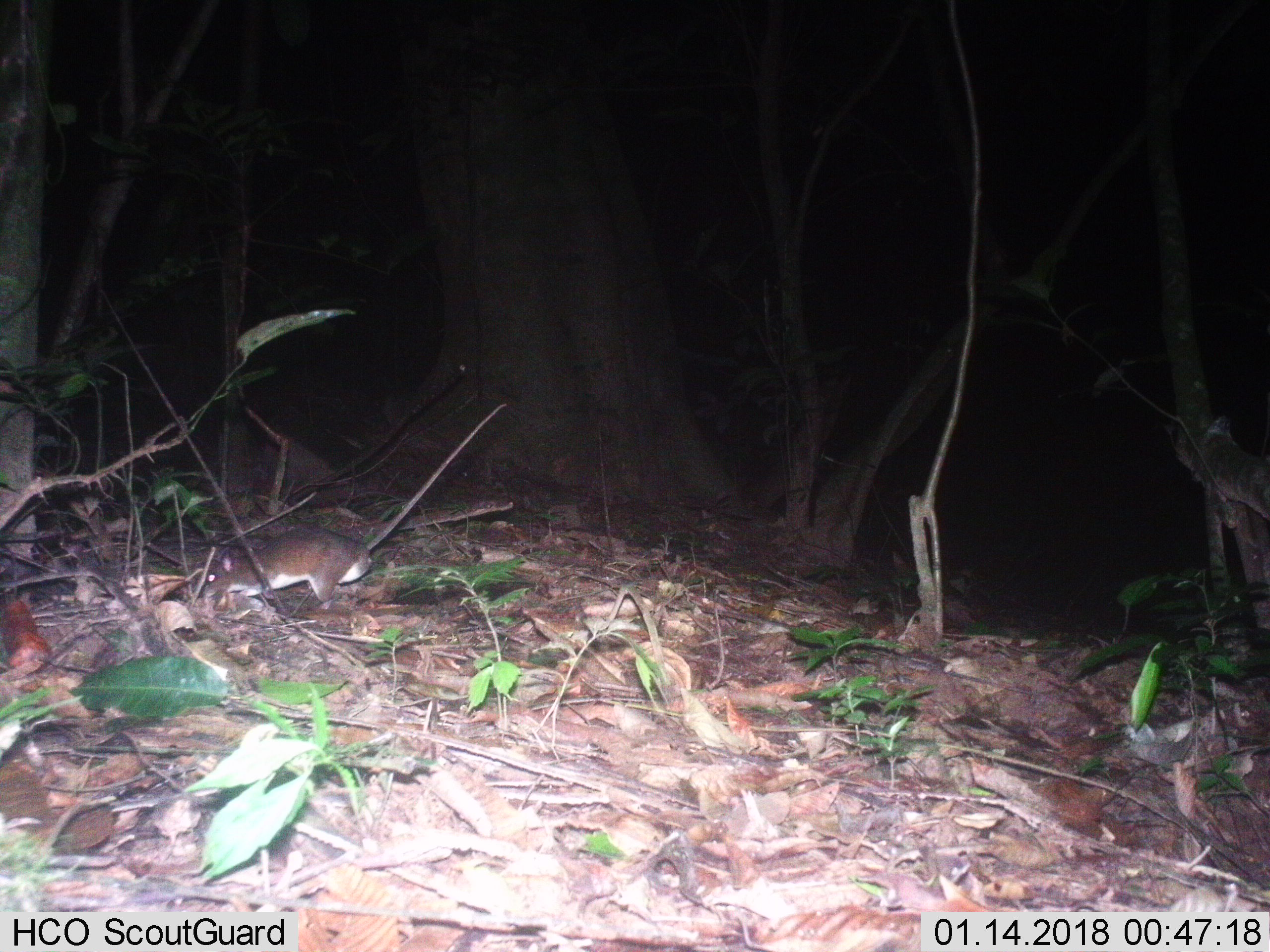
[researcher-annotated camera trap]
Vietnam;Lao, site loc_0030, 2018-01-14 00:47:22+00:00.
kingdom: Animalia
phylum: Chordata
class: Mammalia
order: Rodentia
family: Muridae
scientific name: Muridae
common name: old-world mice and rats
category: unidentified murid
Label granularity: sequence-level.